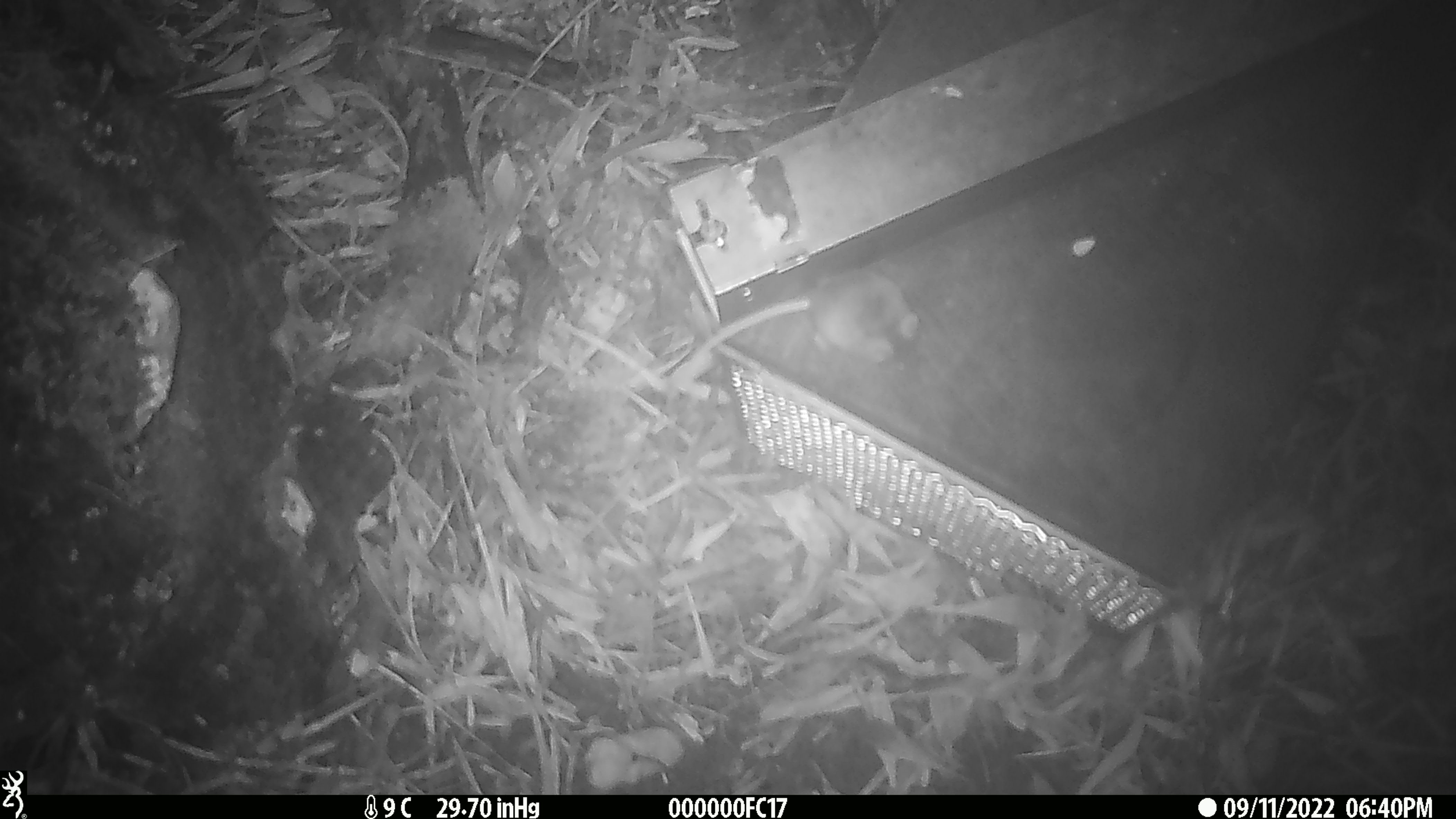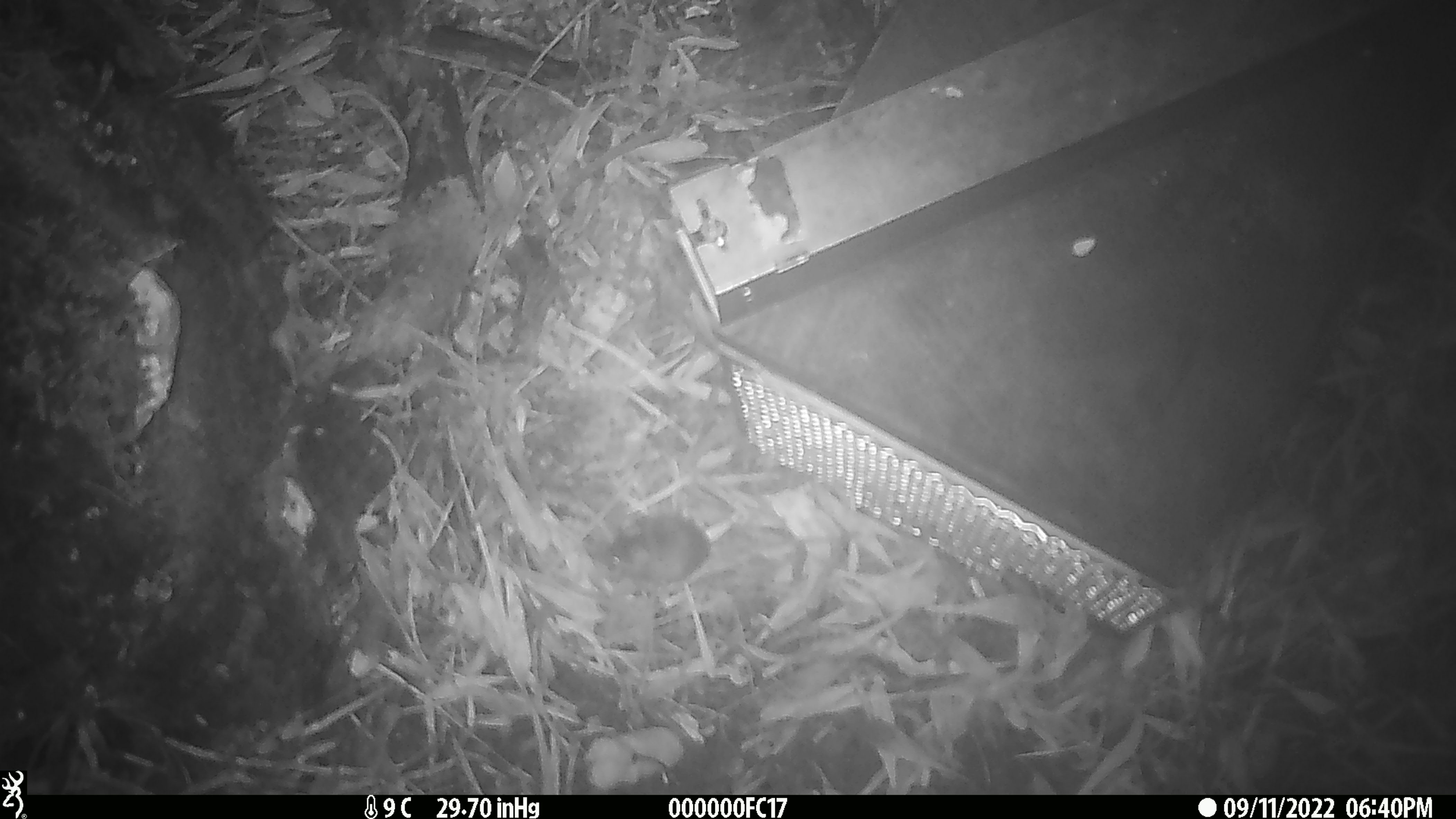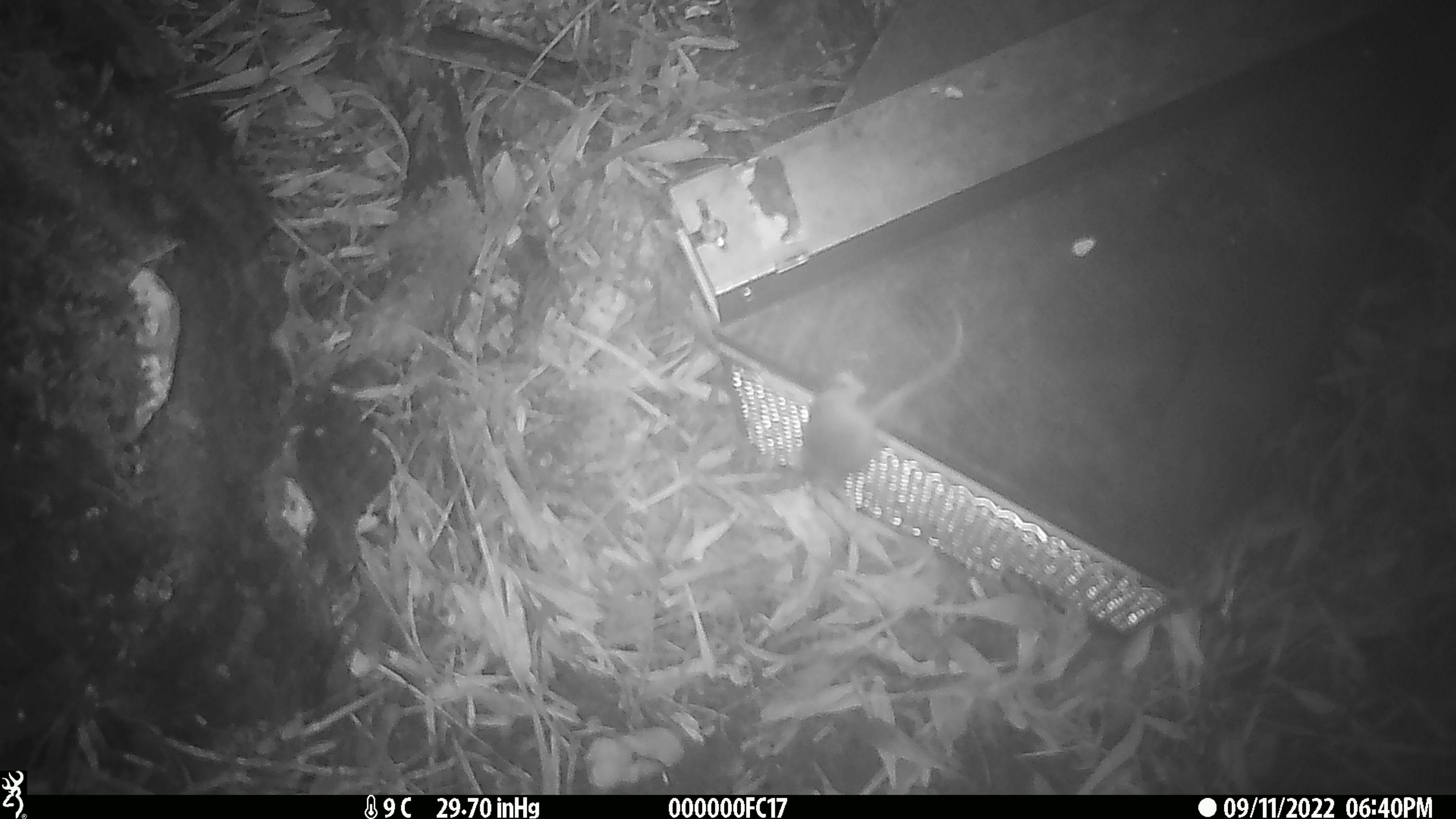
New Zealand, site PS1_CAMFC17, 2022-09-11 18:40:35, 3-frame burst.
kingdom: Animalia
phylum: Chordata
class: Mammalia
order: Rodentia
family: Muridae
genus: Mus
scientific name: Mus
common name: mouse